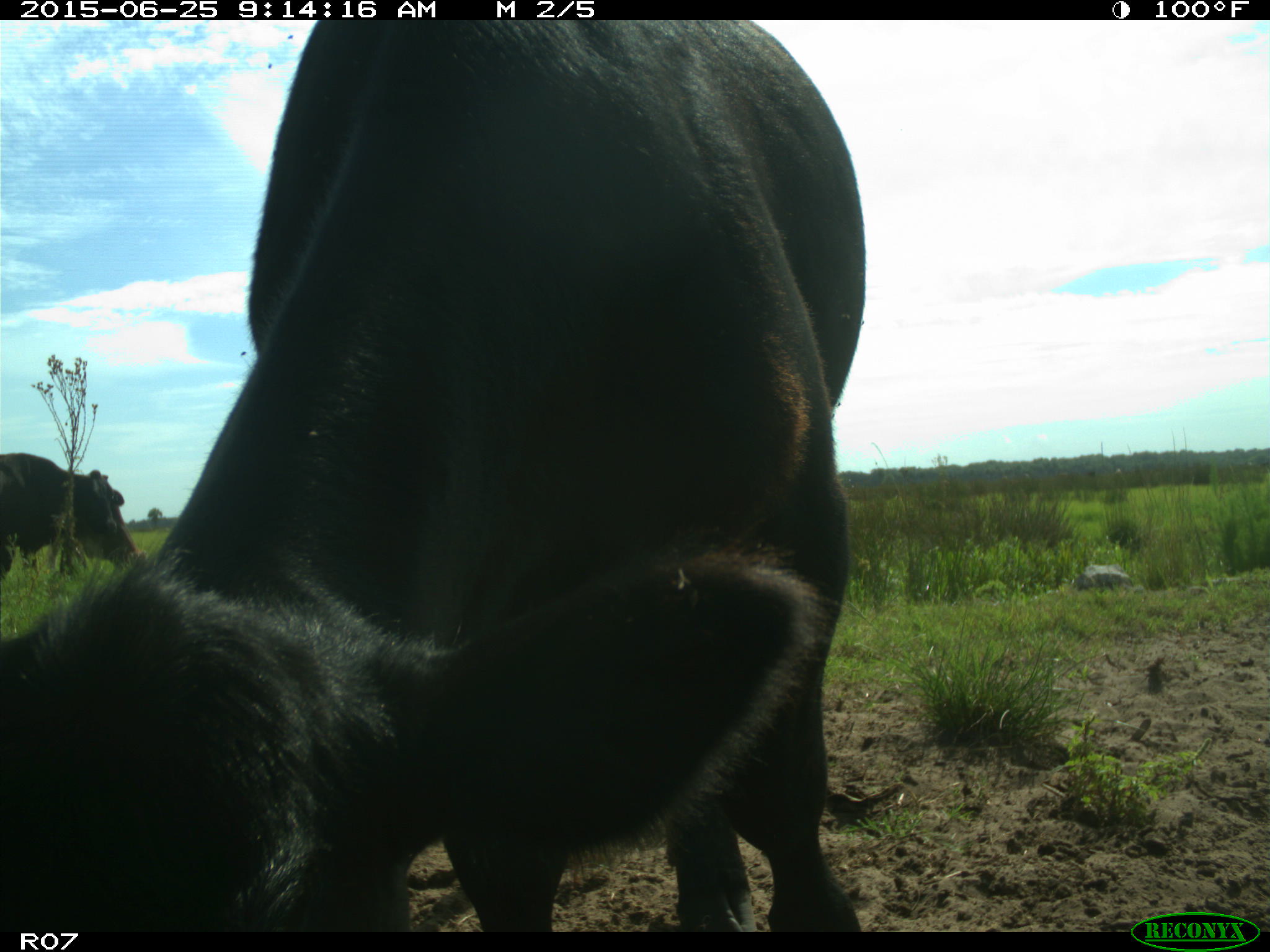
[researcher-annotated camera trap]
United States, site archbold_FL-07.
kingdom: Animalia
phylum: Chordata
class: Mammalia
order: Artiodactyla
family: Bovidae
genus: Bos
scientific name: Bos taurus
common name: domestic cow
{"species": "Bos taurus (domestic cow)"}